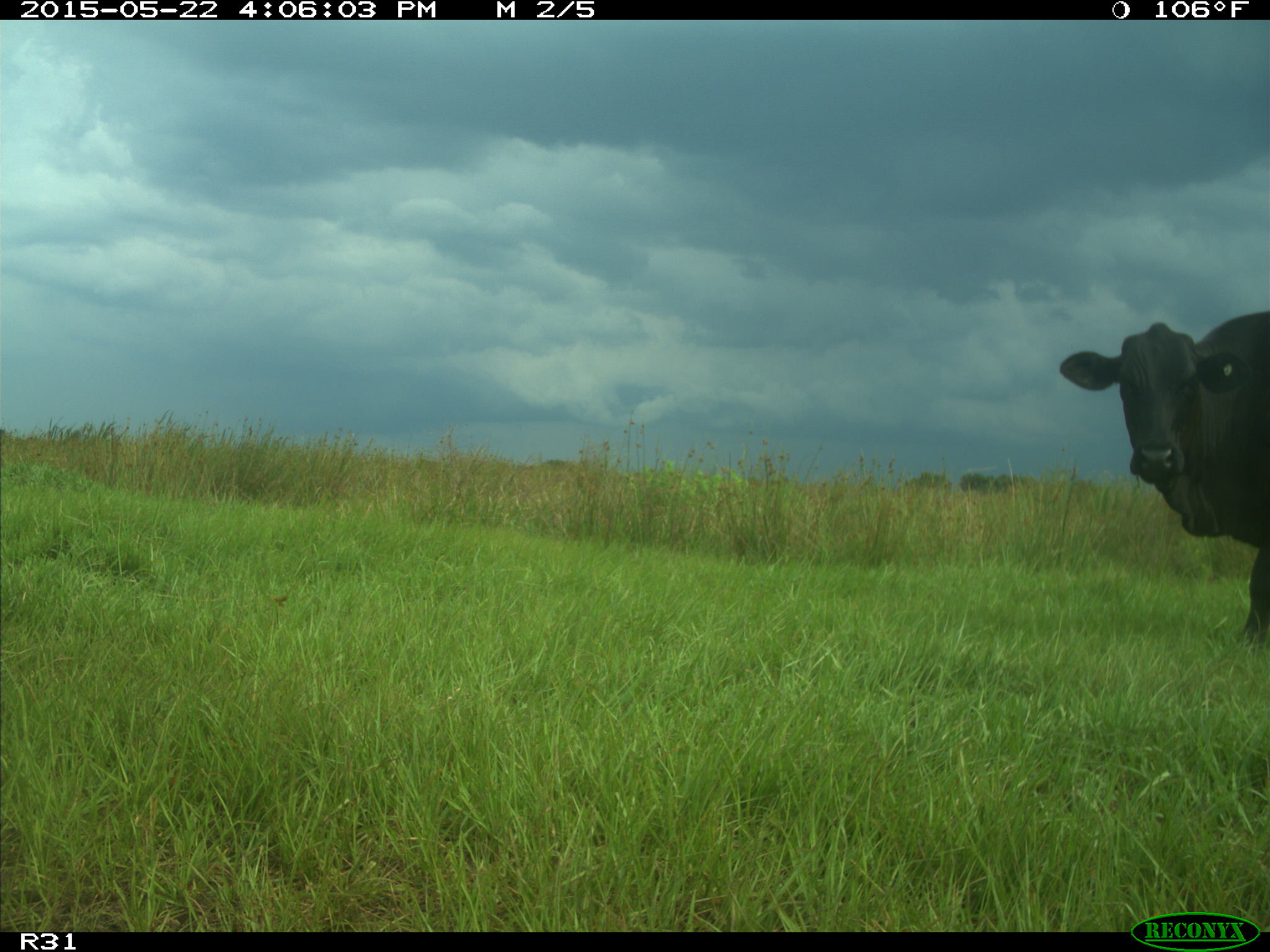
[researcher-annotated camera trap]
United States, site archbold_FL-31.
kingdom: Animalia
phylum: Chordata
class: Mammalia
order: Artiodactyla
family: Bovidae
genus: Bos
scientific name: Bos taurus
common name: domestic cow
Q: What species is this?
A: Bos taurus (domestic cow).